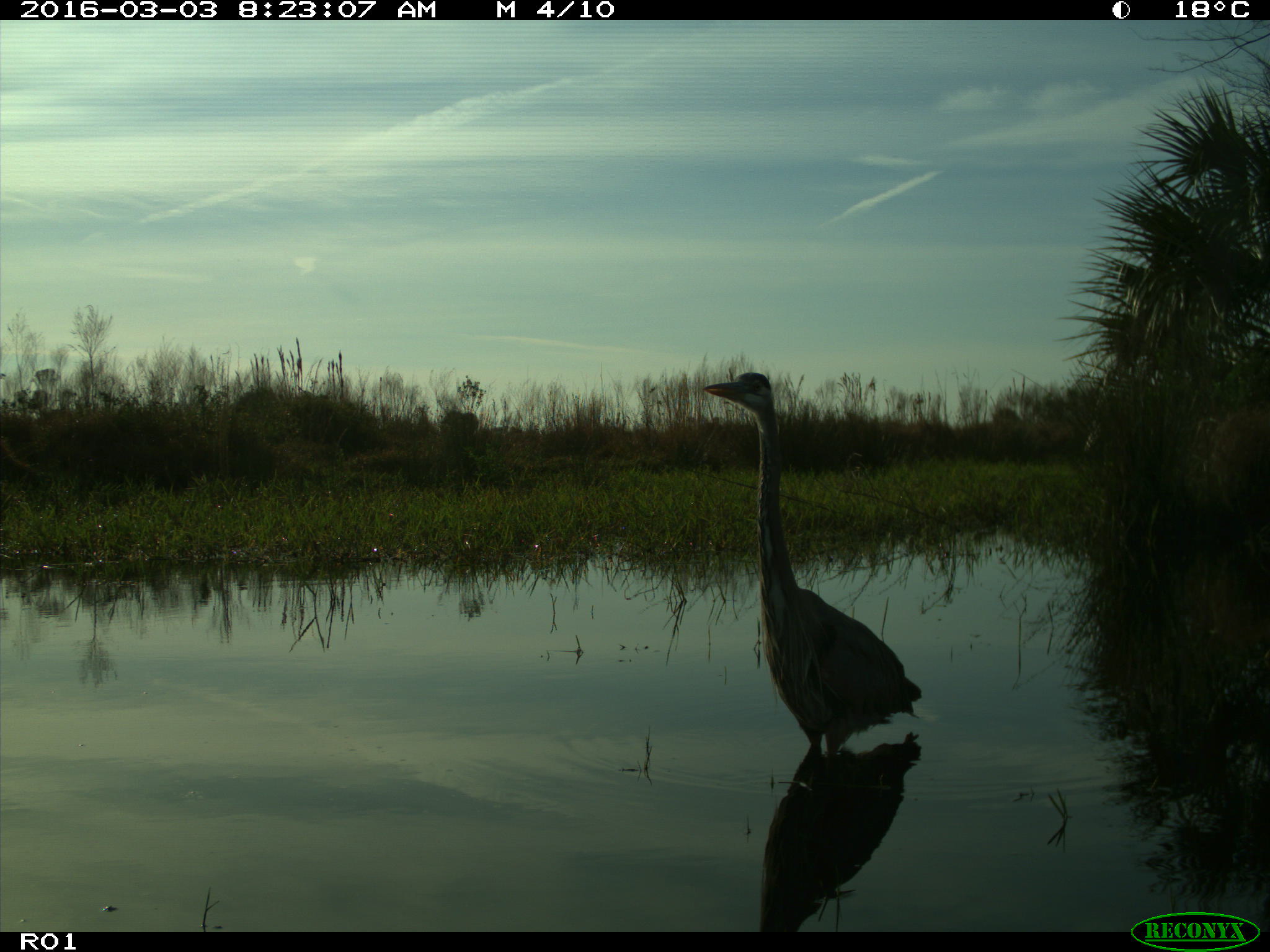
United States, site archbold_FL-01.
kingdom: Animalia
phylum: Chordata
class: Aves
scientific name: Aves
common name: birds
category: unidentified bird